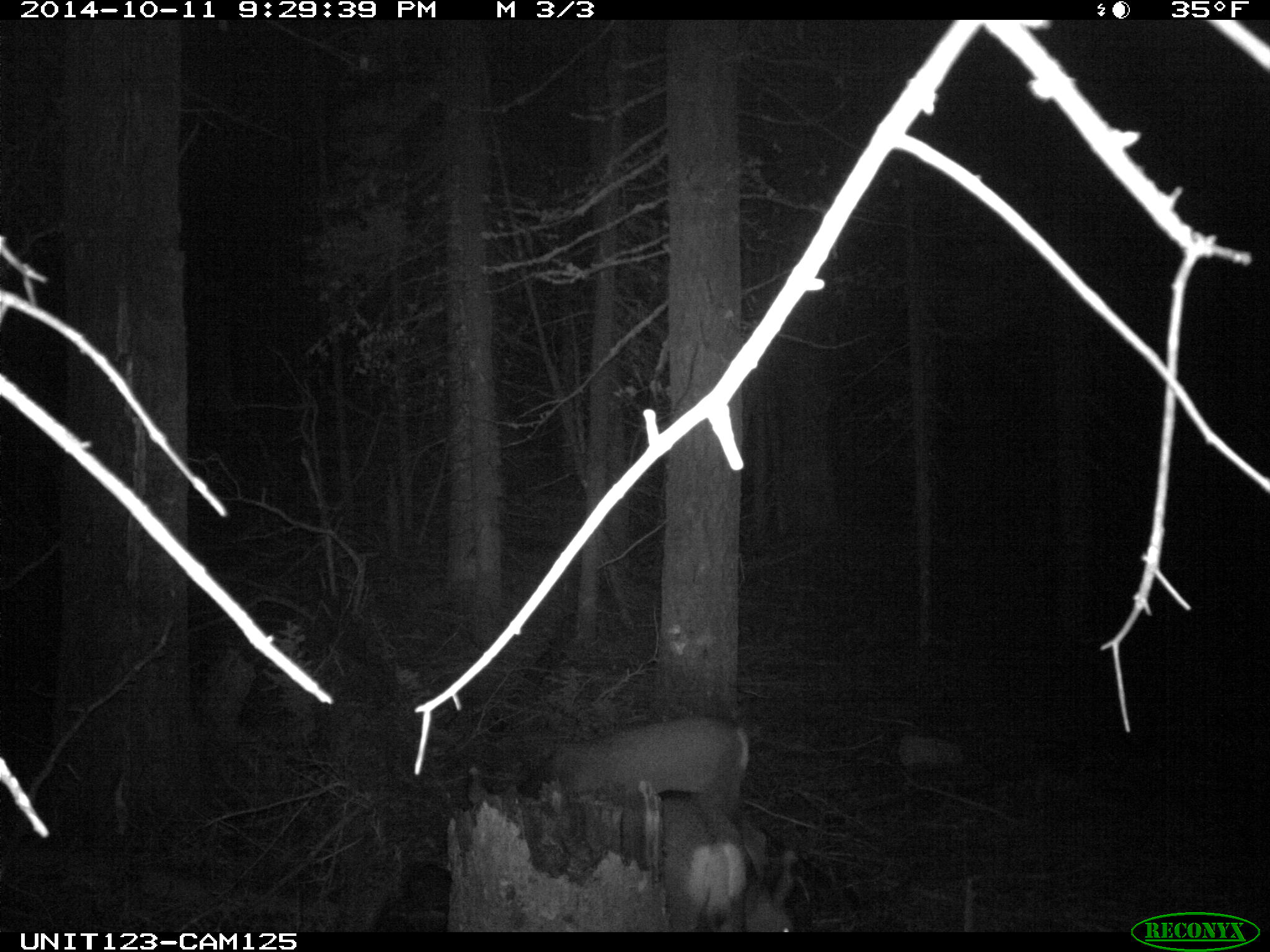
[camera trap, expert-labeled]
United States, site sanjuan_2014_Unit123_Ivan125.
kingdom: Animalia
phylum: Chordata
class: Mammalia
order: Artiodactyla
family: Cervidae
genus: Odocoileus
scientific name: Odocoileus hemionus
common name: mule deer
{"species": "Odocoileus hemionus (mule deer)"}